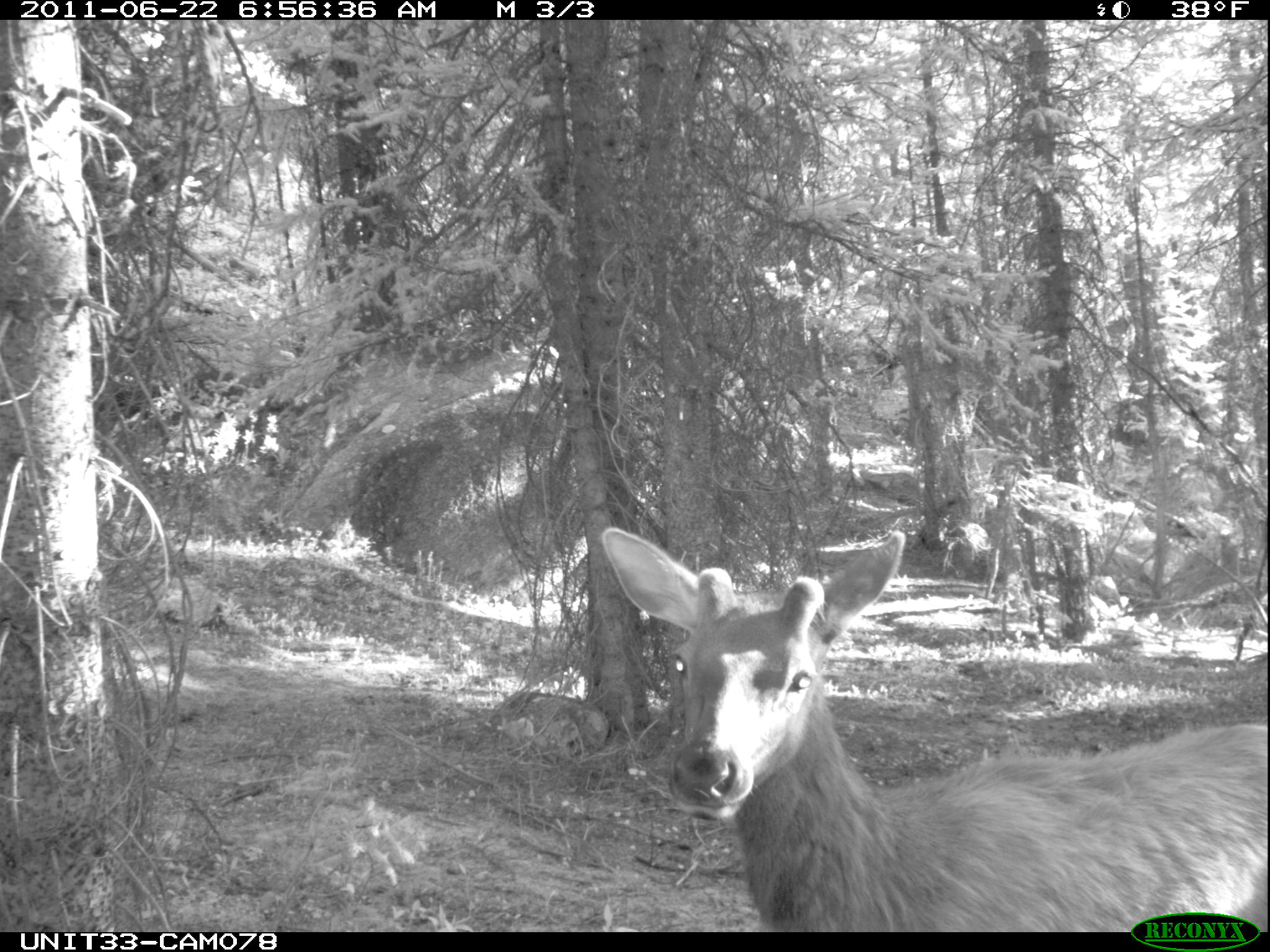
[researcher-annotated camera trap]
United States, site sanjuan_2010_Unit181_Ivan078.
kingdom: Animalia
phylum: Chordata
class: Mammalia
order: Artiodactyla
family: Cervidae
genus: Cervus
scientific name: Cervus elaphus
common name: red deer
Cervus elaphus (red deer).